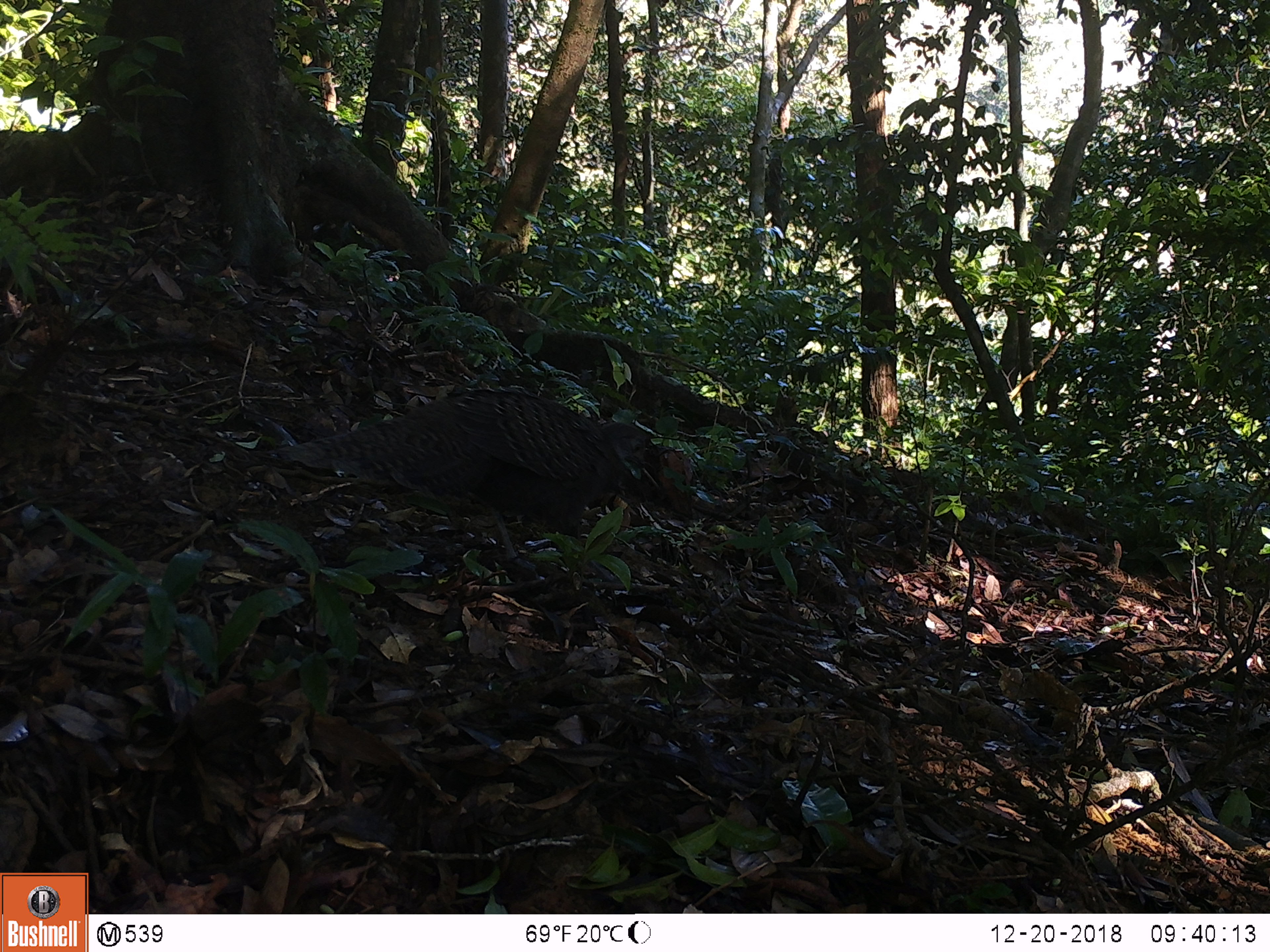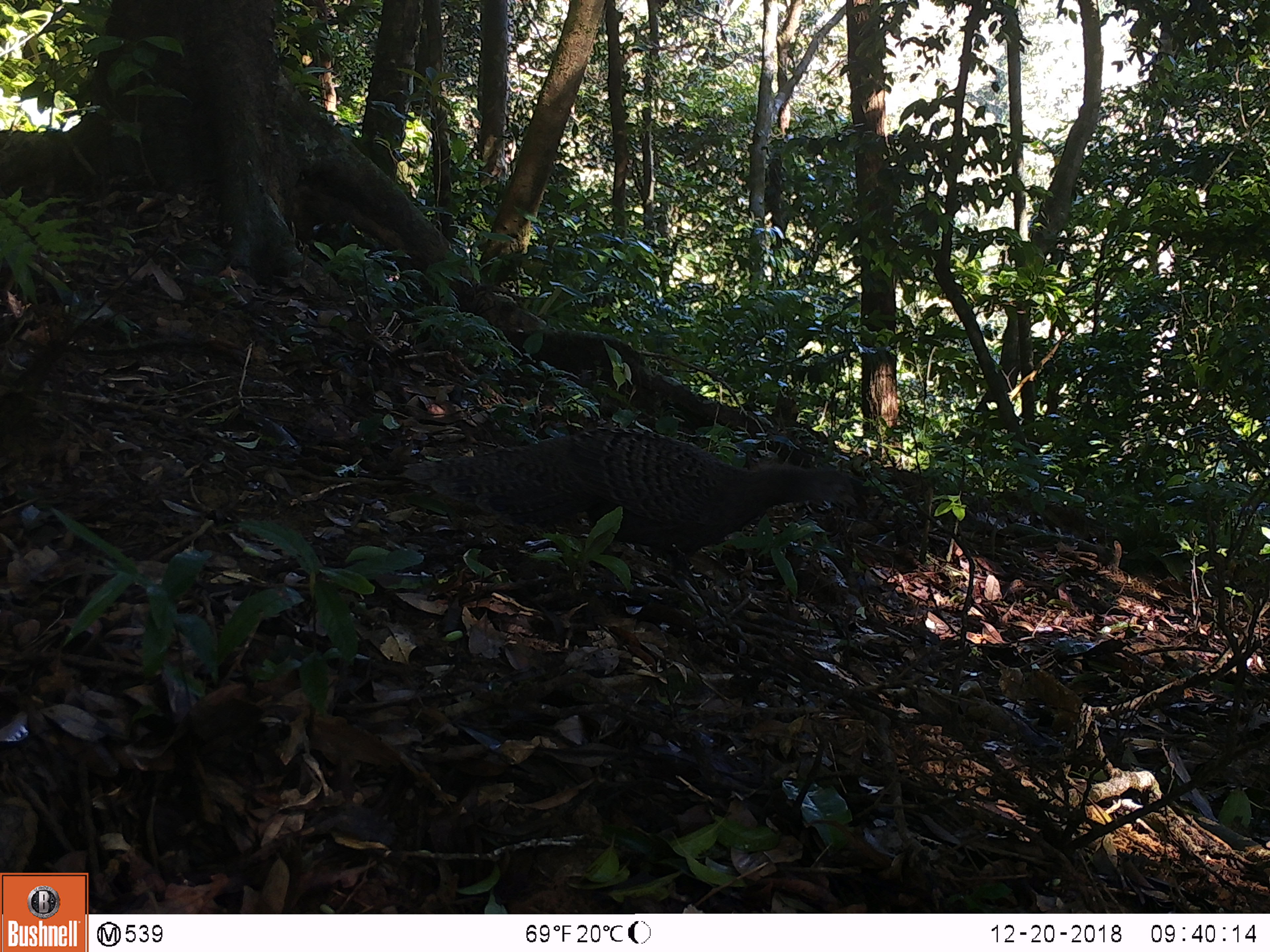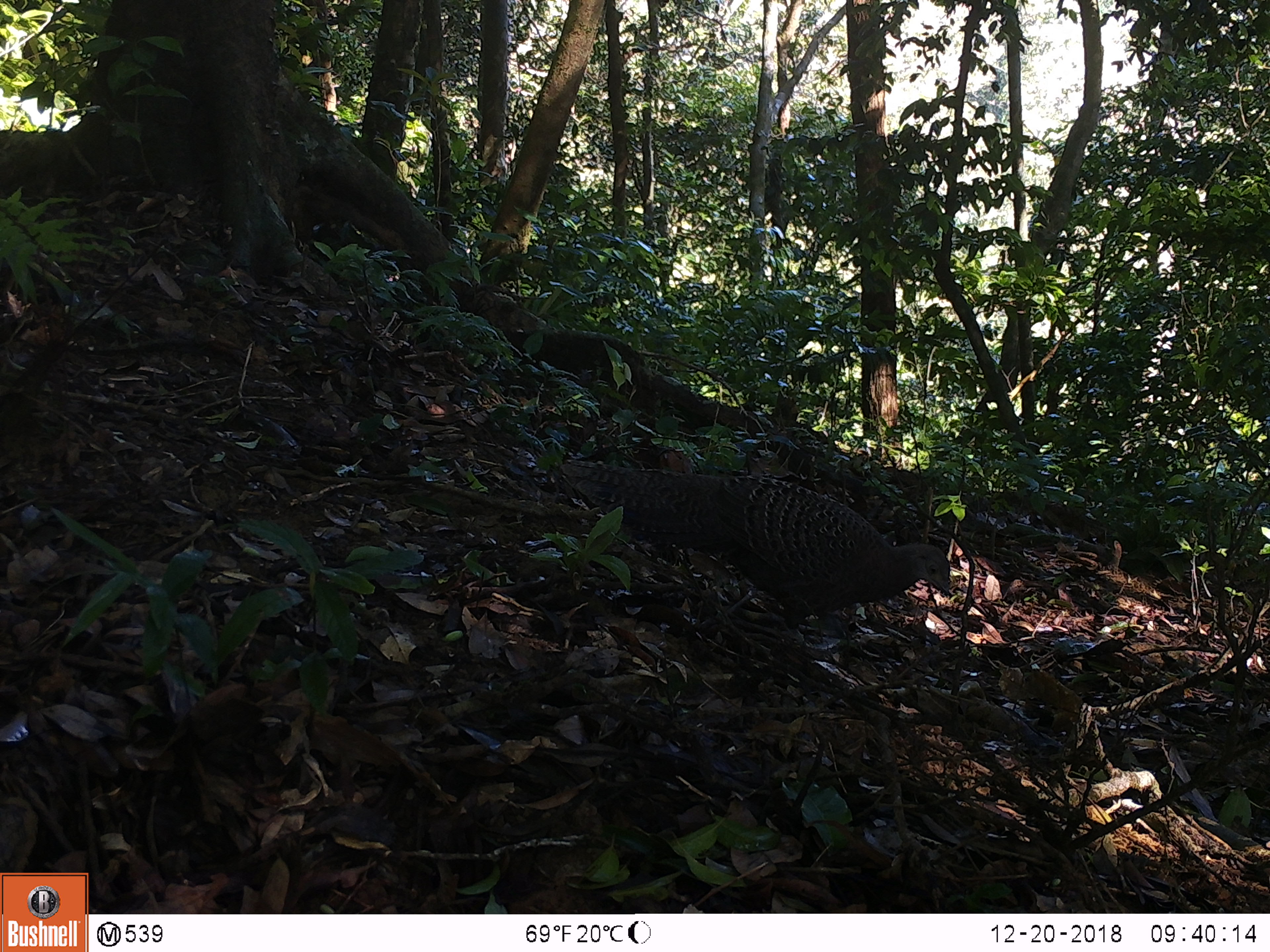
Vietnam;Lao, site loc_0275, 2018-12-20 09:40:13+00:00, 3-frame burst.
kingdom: Animalia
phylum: Chordata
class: Aves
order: Galliformes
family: Phasianidae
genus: Polyplectron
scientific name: Polyplectron bicalcaratum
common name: gray peacock-pheasant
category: grey peacock pheasant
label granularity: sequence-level